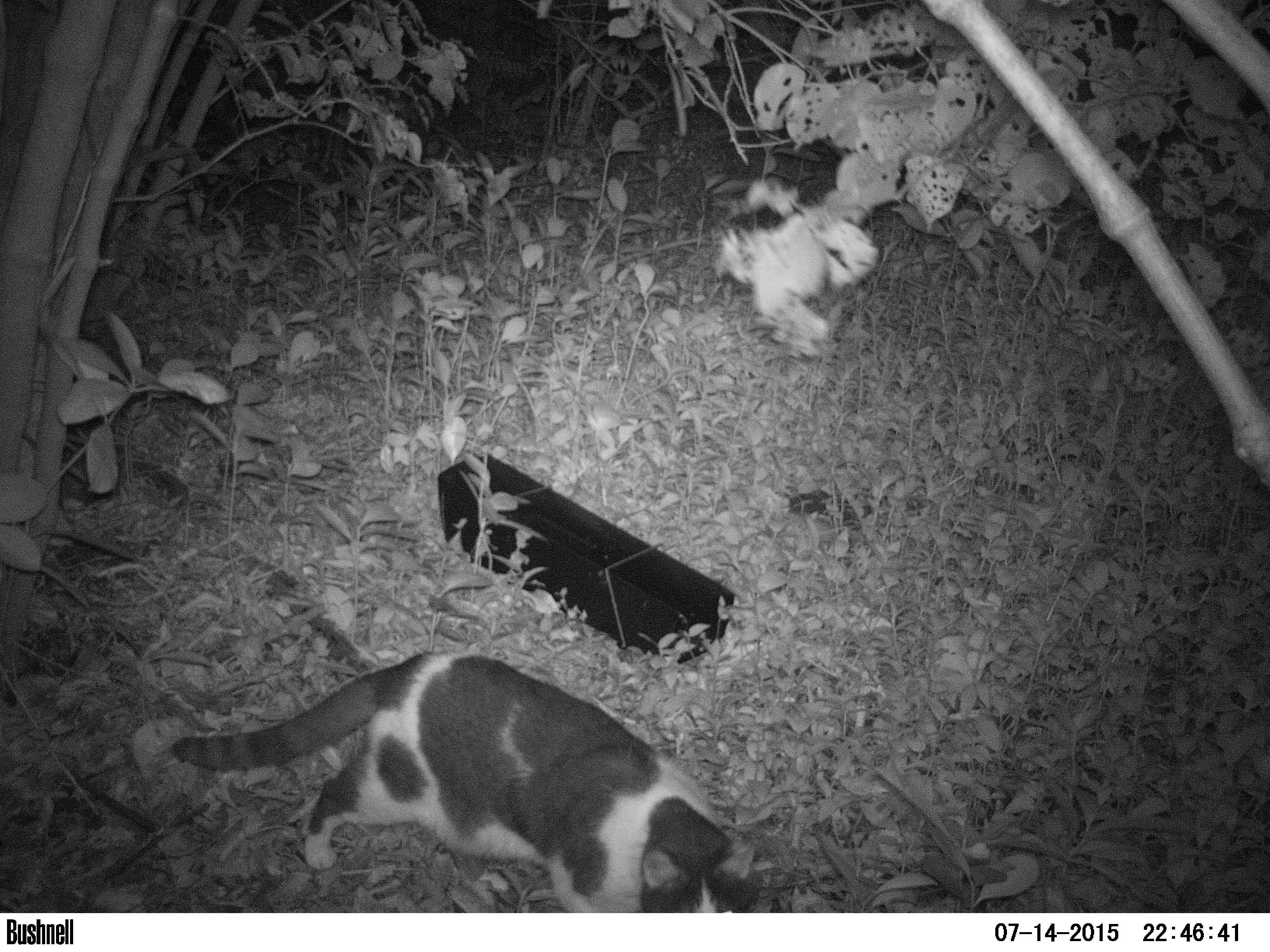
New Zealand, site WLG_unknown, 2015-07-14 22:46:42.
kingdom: Animalia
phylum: Chordata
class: Mammalia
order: Carnivora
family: Felidae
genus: Felis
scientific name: Felis catus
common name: domestic cat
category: cat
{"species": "cat (domestic cat) (Felis catus)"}